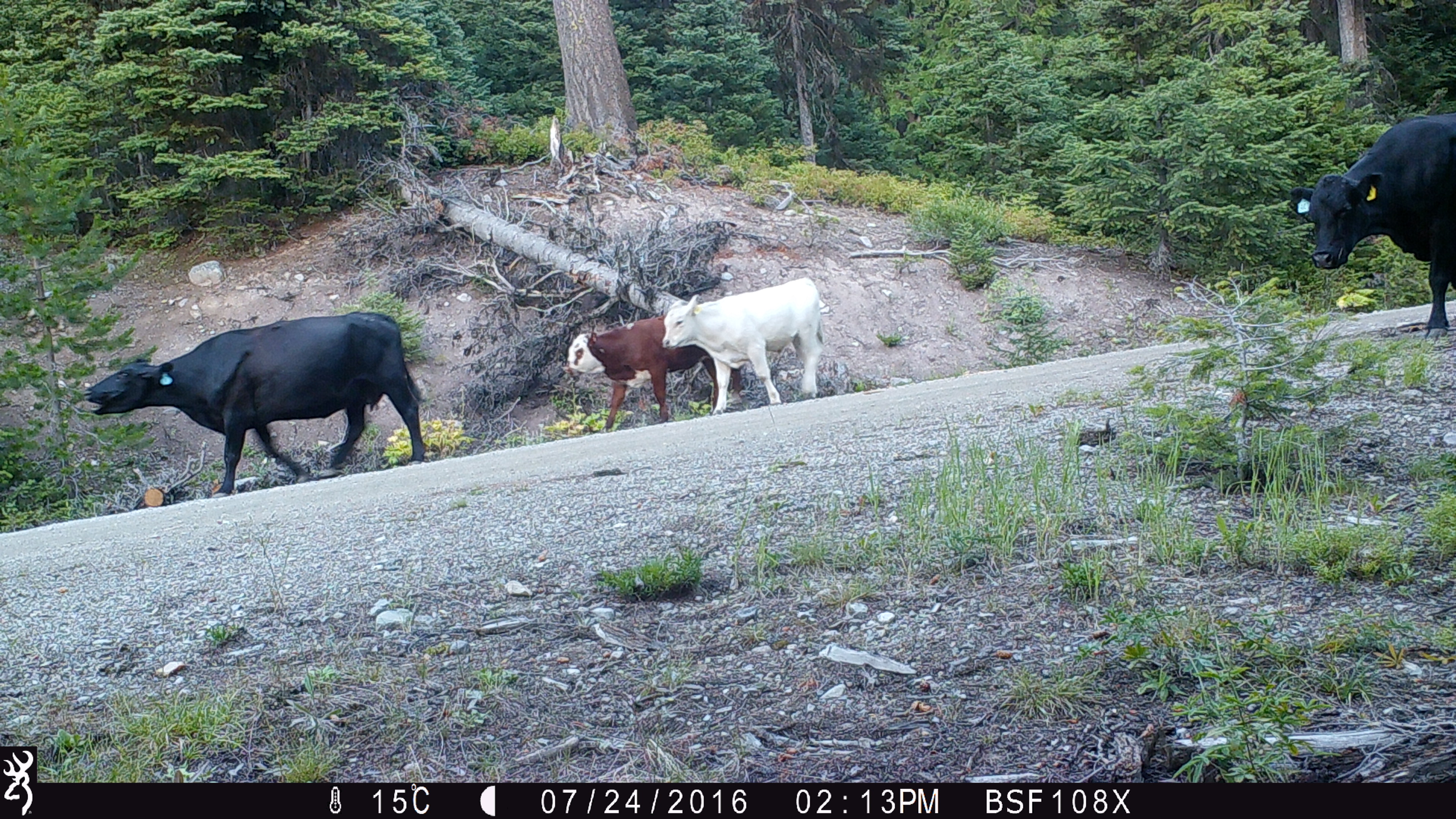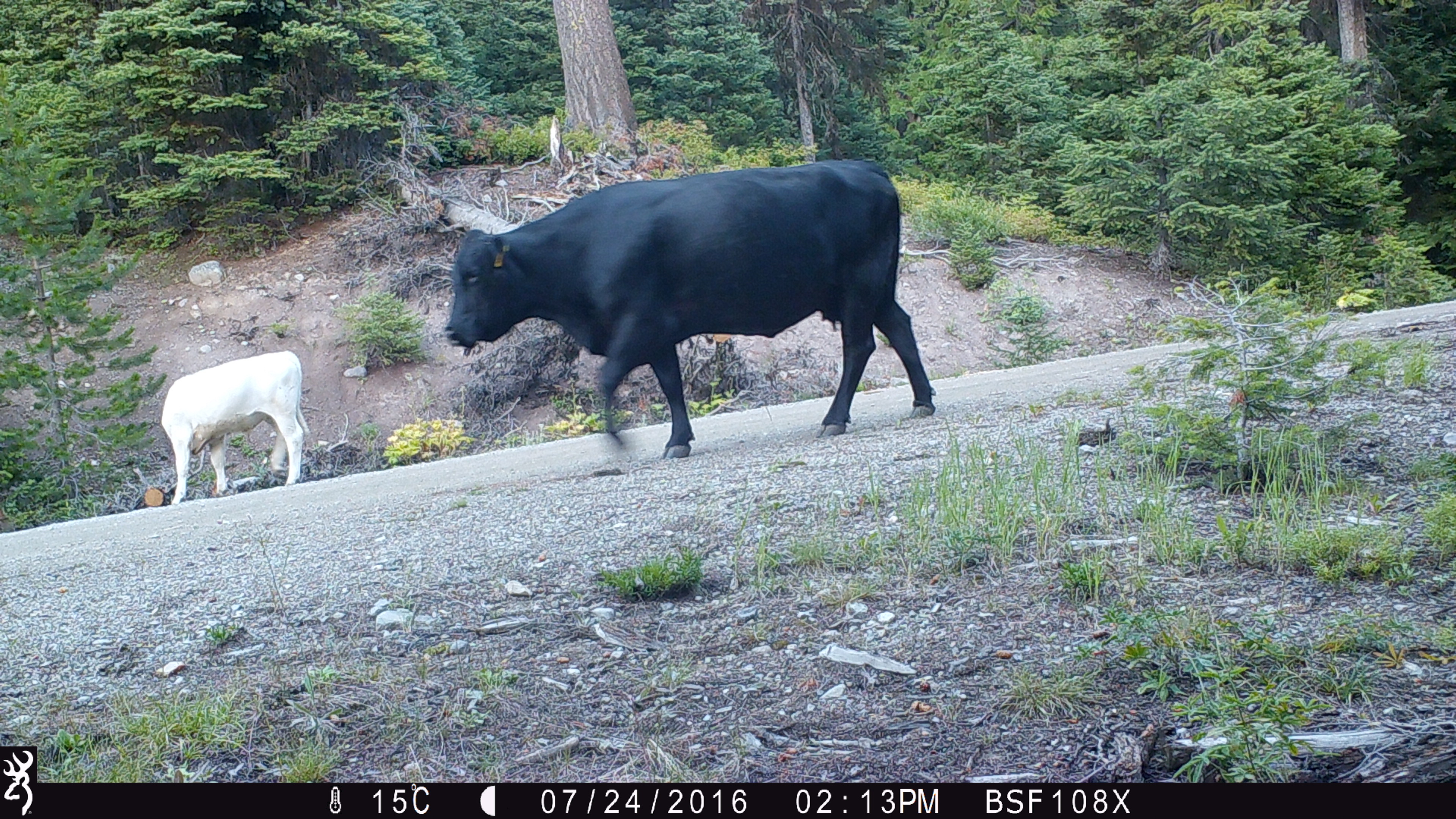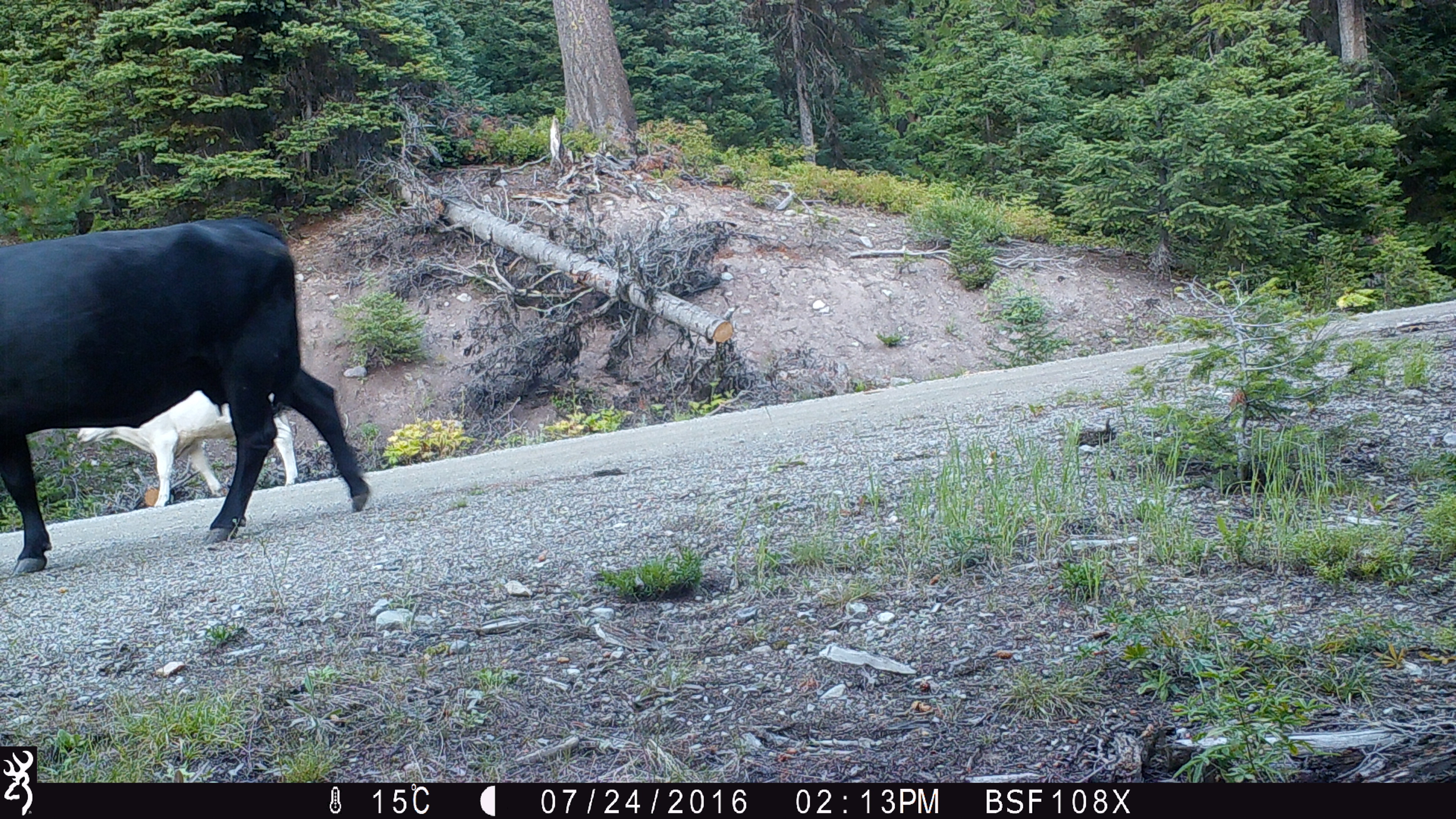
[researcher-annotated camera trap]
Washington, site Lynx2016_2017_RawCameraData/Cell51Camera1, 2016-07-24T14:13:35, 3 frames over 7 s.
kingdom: Animalia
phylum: Chordata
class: Mammalia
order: Artiodactyla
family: Bovidae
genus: Bos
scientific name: Bos taurus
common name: domestic cattle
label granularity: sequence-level